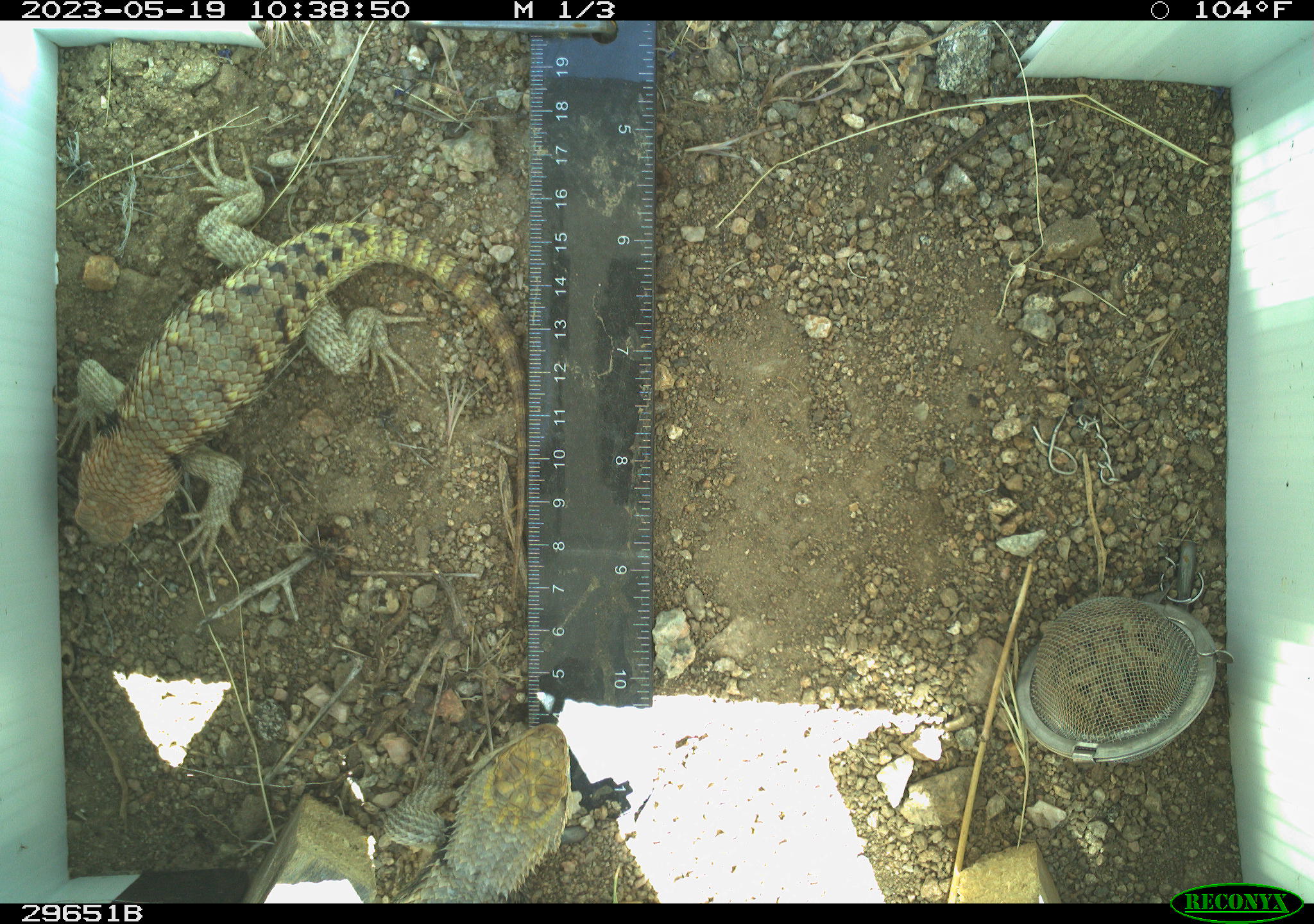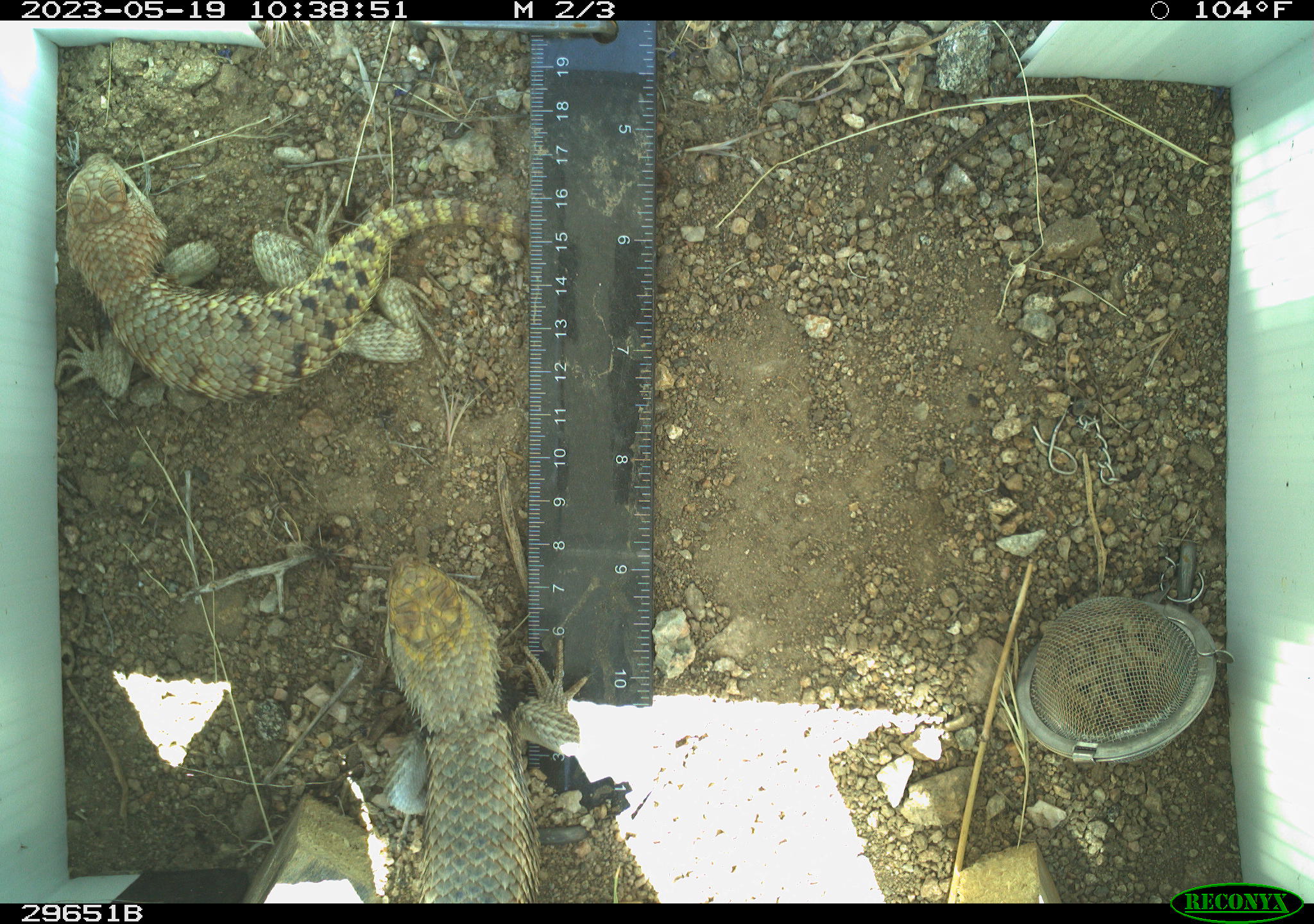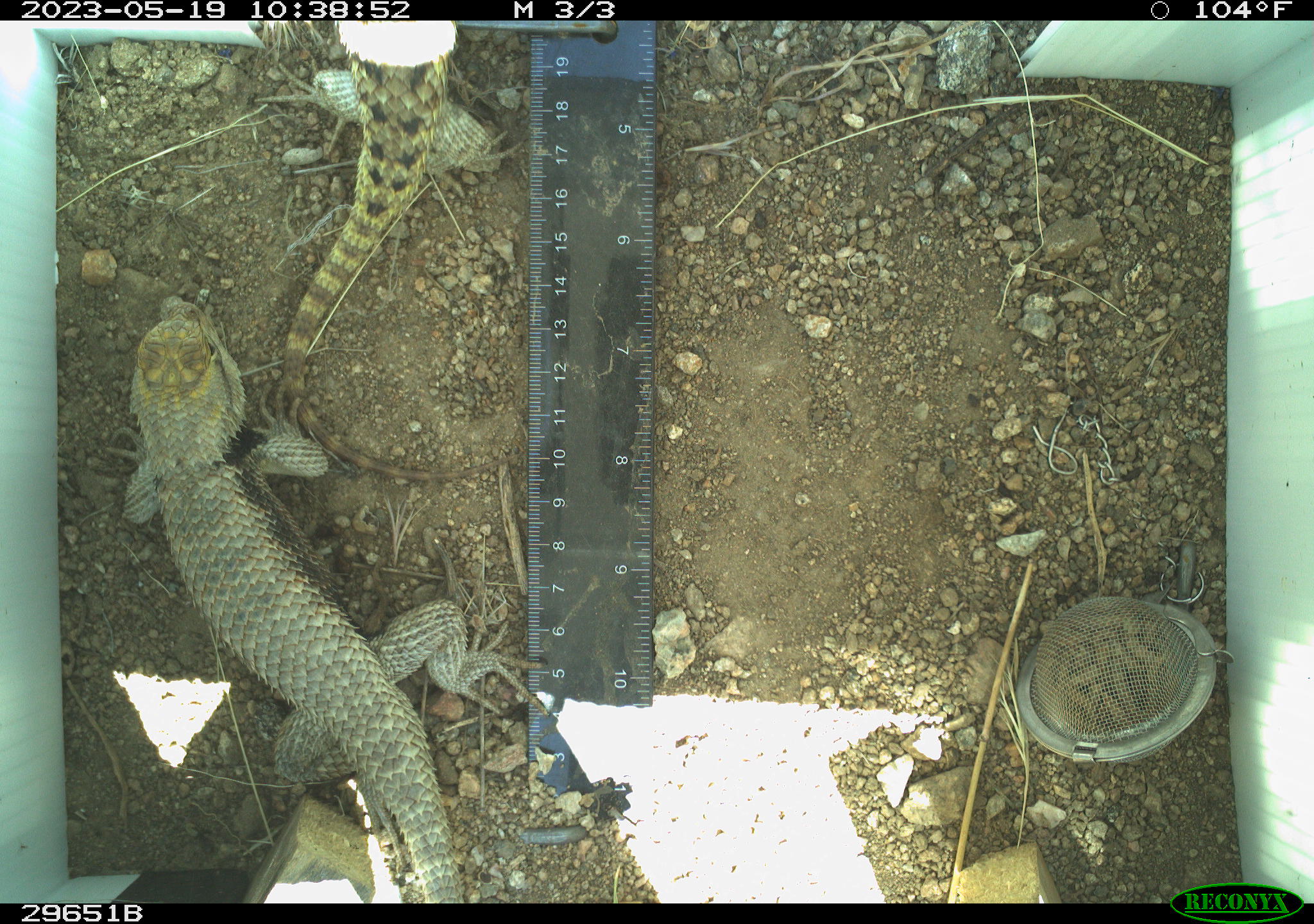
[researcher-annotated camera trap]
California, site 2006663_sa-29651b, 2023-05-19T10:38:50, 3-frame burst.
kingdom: Animalia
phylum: Chordata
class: Reptilia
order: Squamata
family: Phrynosomatidae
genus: Sceloporus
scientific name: Sceloporus uniformis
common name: yellow-backed spiny lizard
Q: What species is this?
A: Yellow-backed spiny lizard (Sceloporus uniformis).